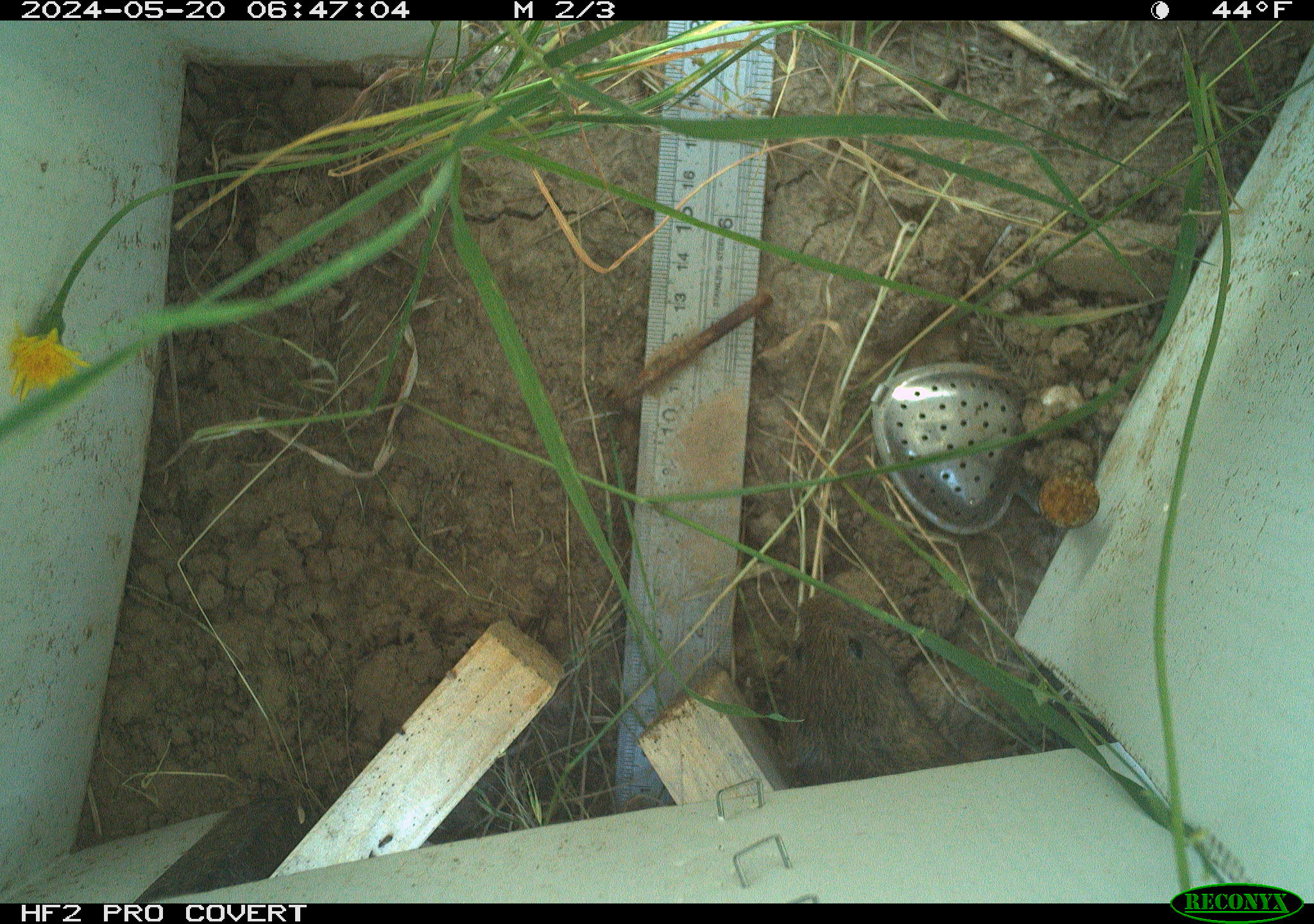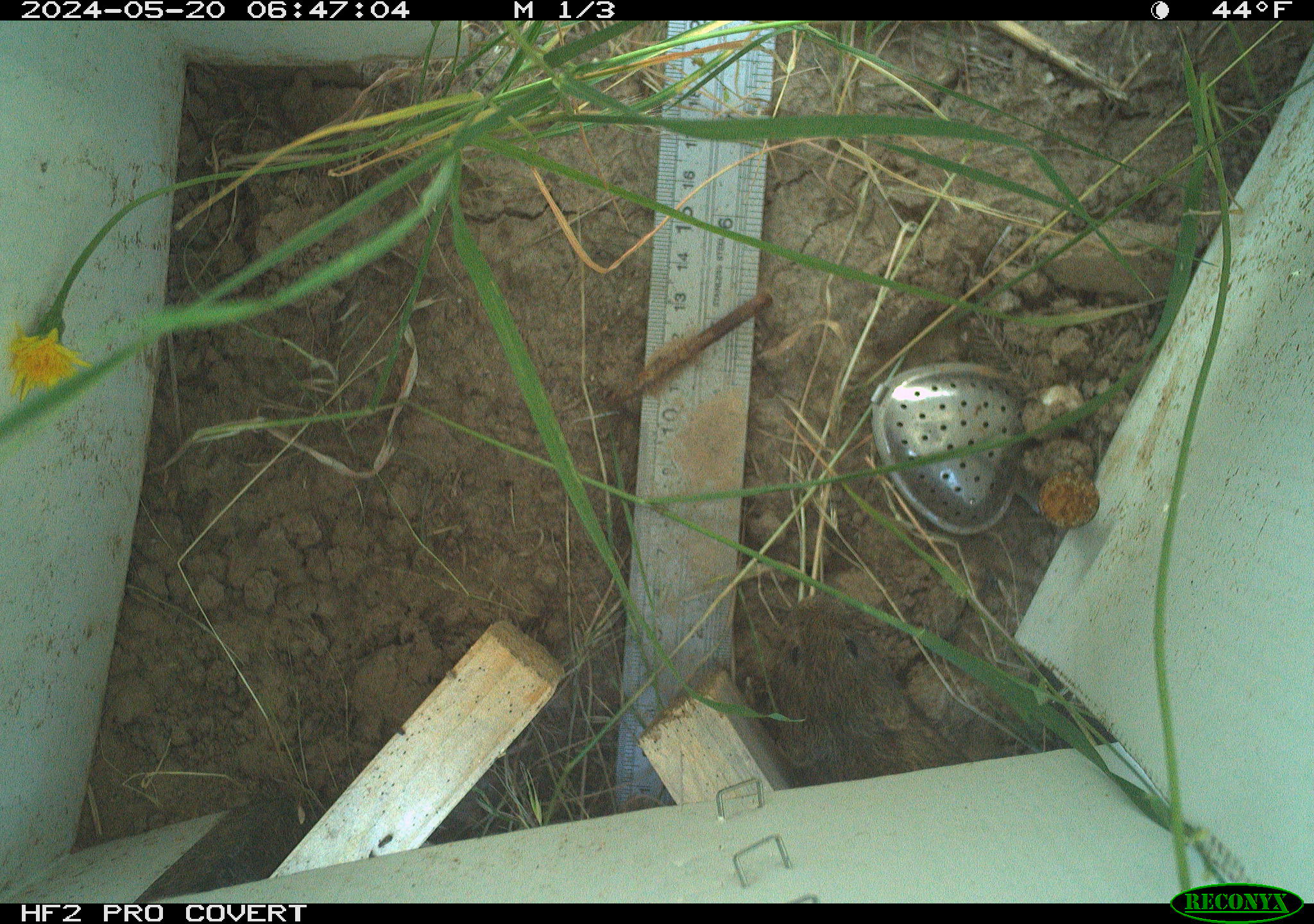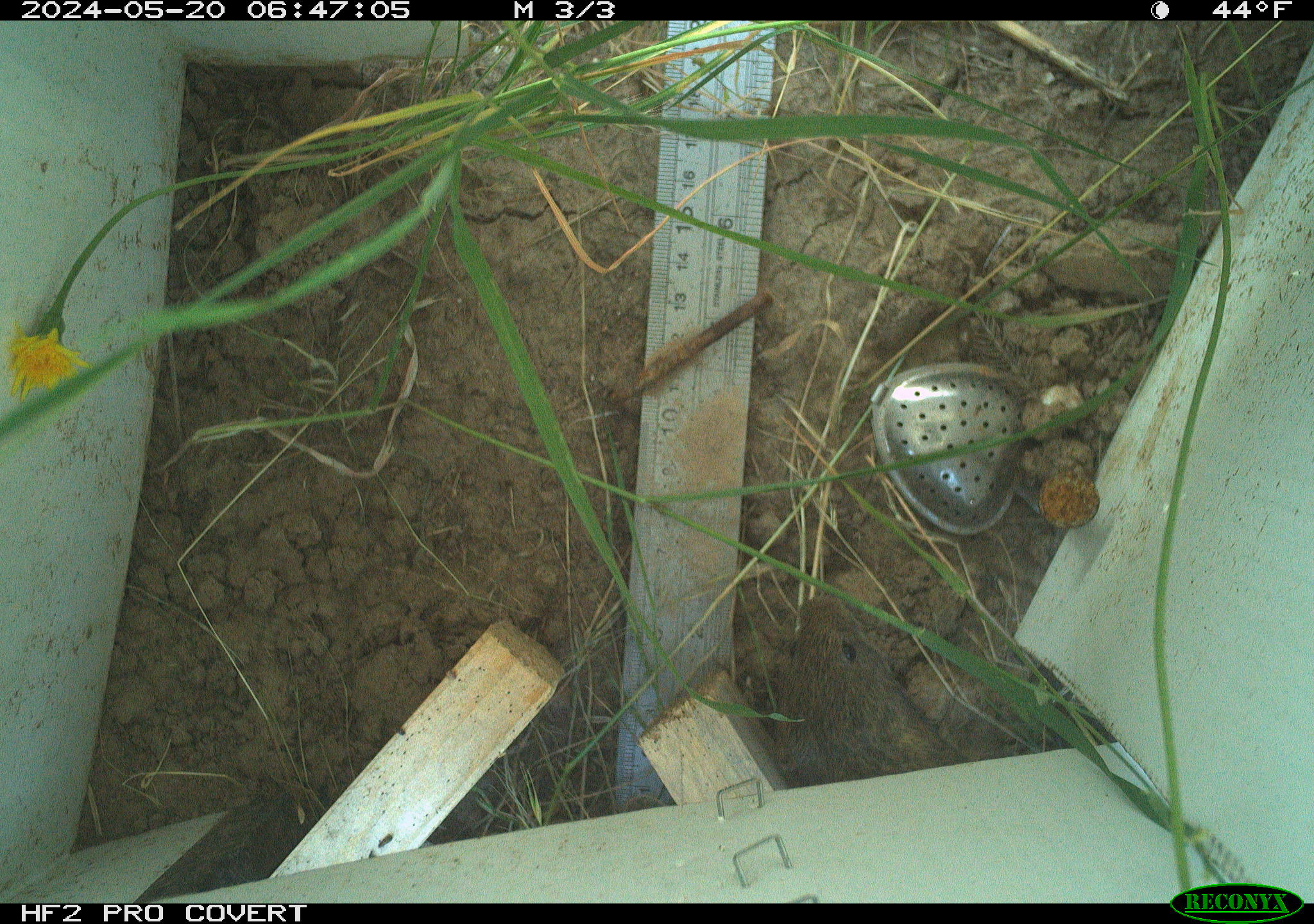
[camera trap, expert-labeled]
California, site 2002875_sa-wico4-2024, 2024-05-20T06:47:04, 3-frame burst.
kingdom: Animalia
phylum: Chordata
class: Mammalia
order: Rodentia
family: Cricetidae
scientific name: Arvicolinae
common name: voles, lemmings, and muskrats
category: arvicolinae subfamily